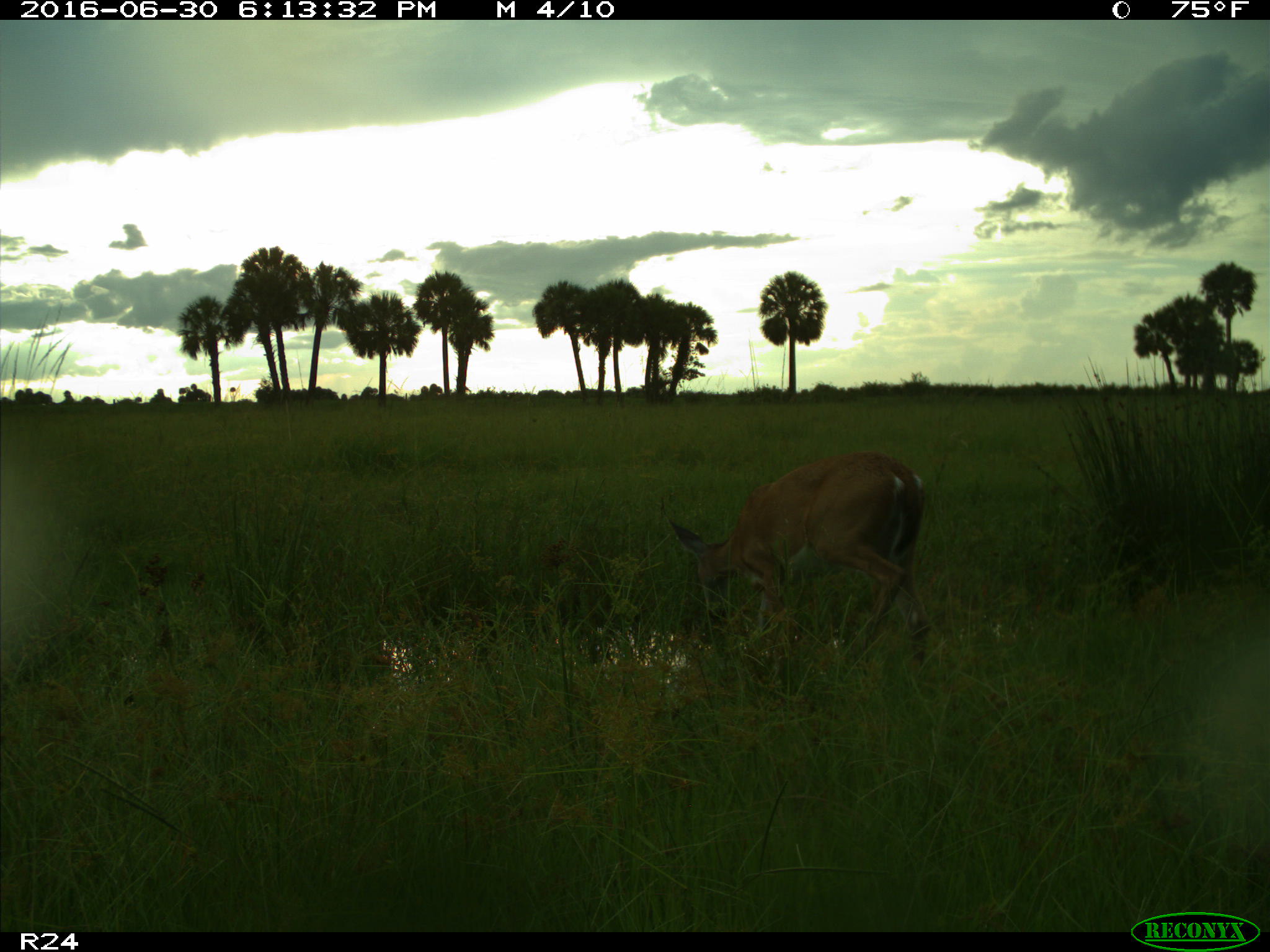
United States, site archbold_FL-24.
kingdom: Animalia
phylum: Chordata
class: Mammalia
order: Artiodactyla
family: Cervidae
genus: Odocoileus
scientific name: Odocoileus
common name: deer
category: unidentified deer